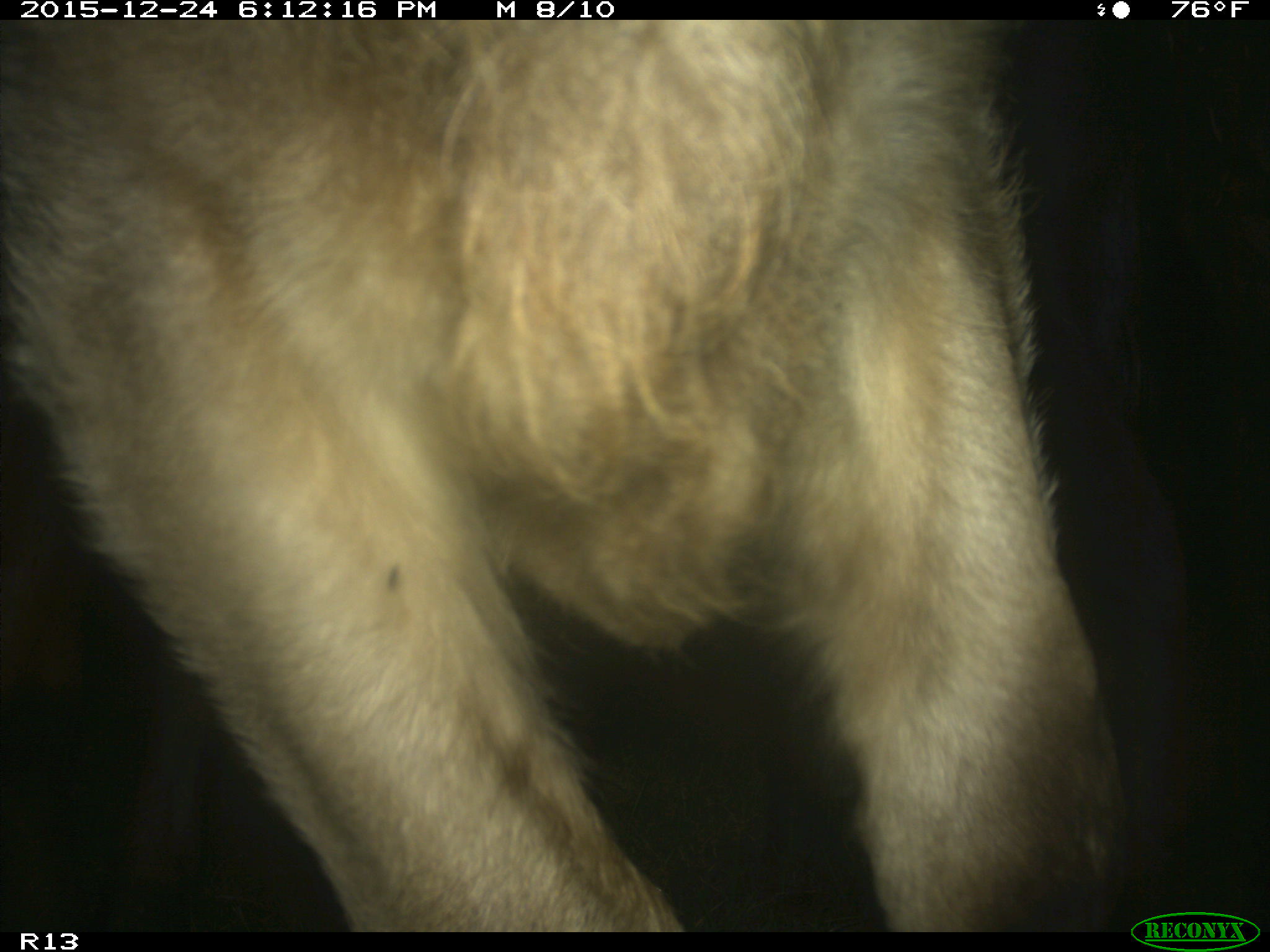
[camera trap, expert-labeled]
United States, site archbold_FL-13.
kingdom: Animalia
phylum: Chordata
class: Mammalia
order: Artiodactyla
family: Bovidae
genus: Bos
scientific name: Bos taurus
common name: domestic cow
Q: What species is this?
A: Bos taurus (domestic cow).